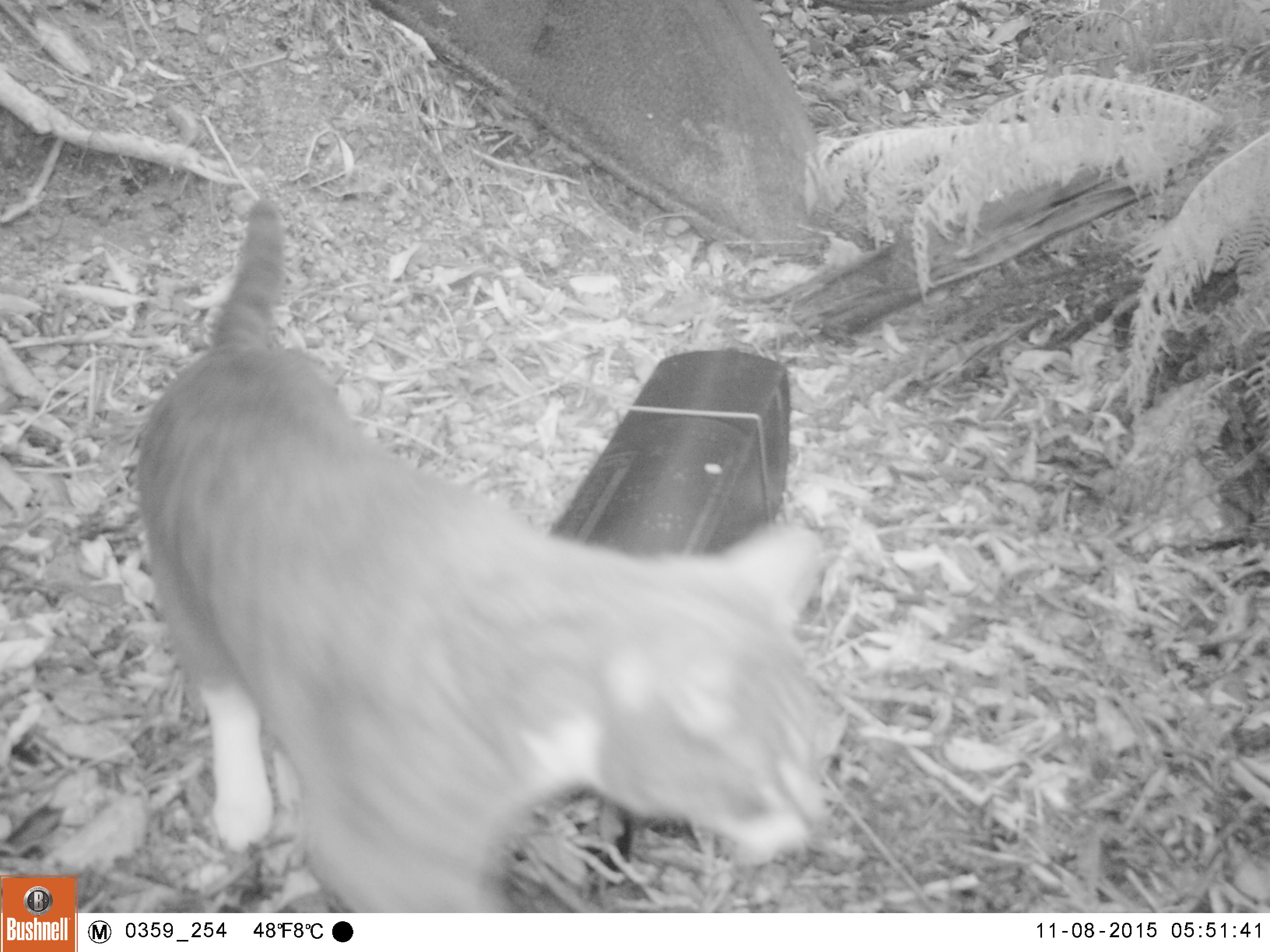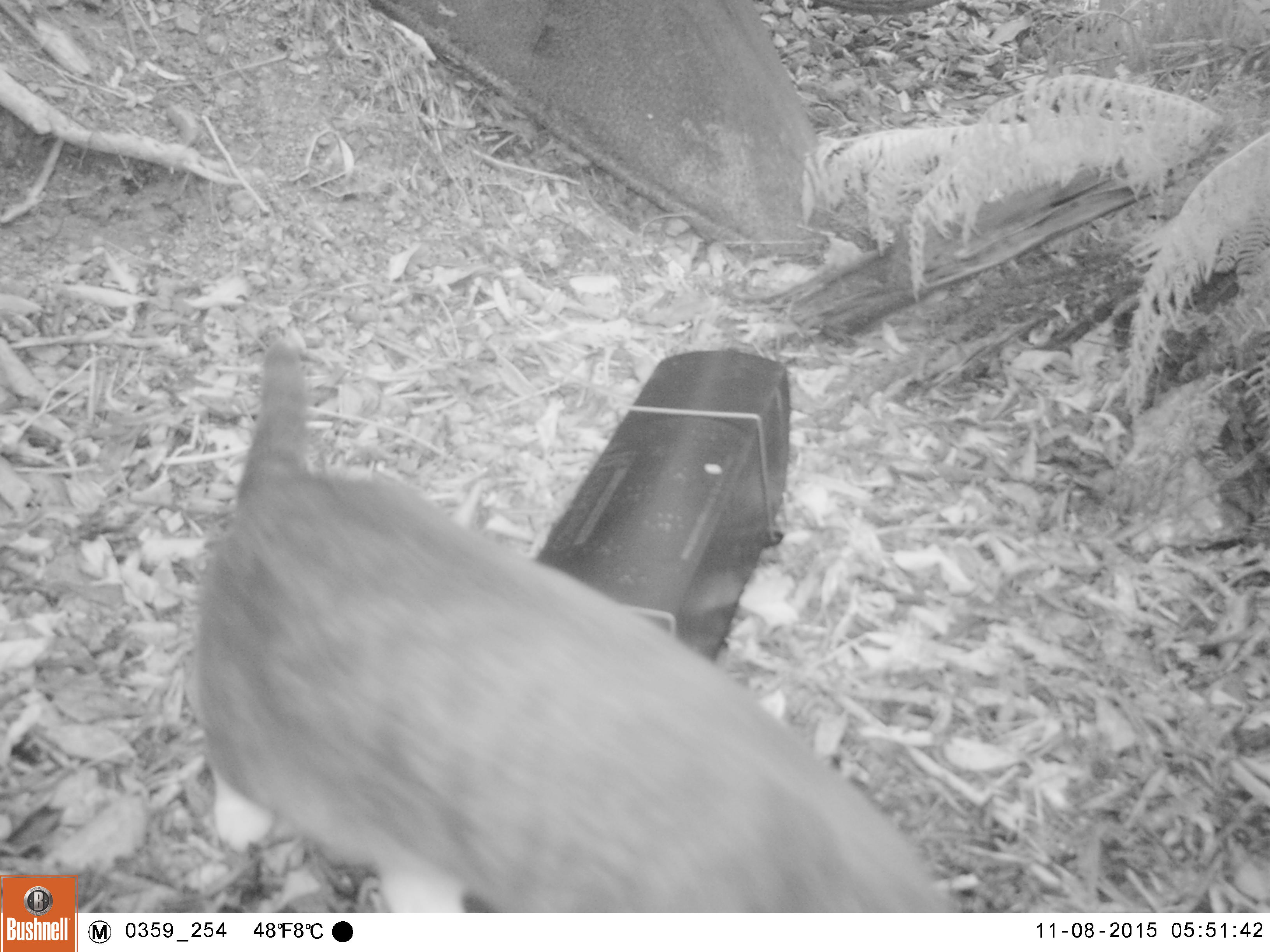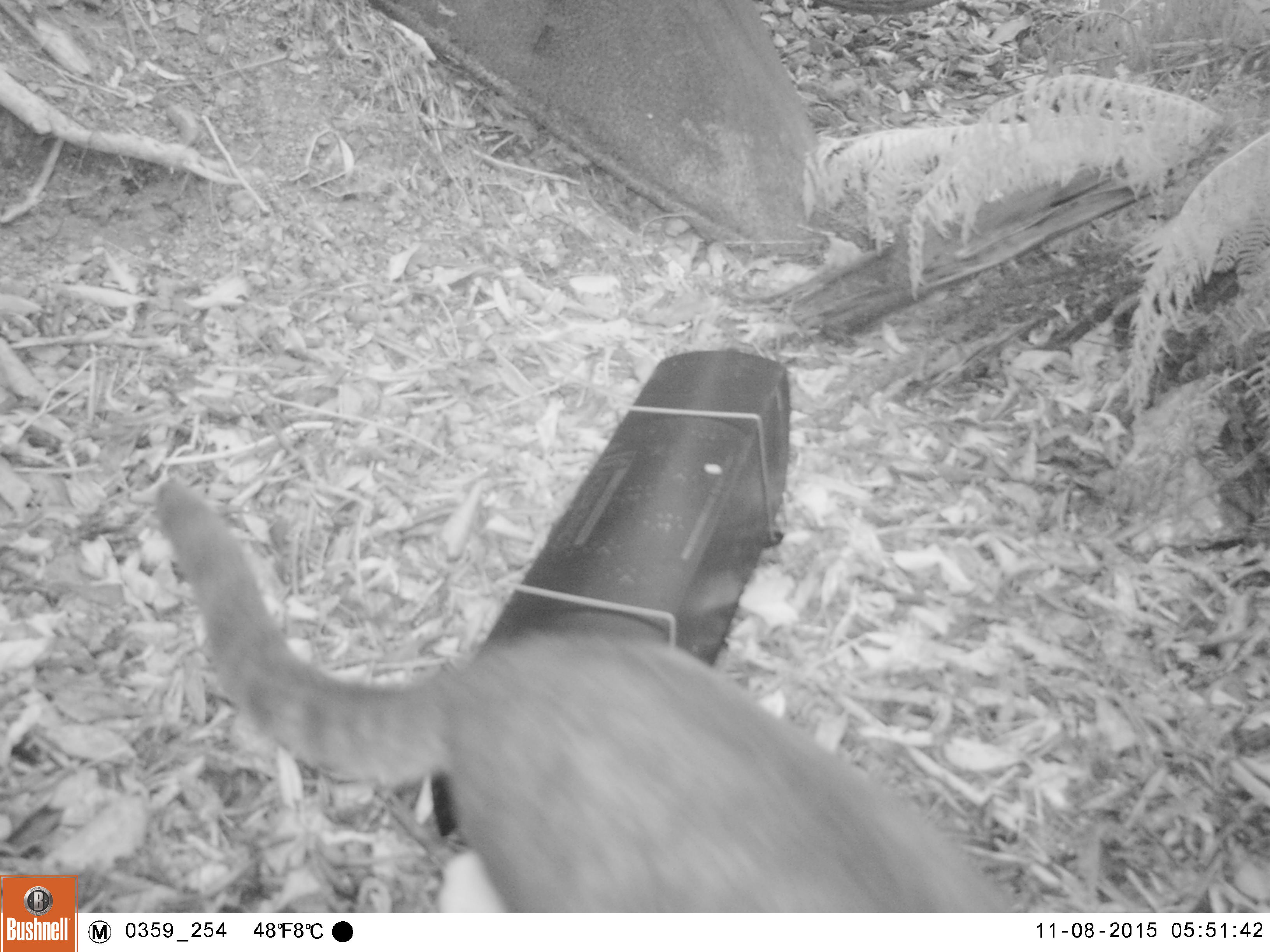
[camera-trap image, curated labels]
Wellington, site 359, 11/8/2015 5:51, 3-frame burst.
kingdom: Animalia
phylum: Chordata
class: Mammalia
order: Carnivora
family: Felidae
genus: Felis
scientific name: Felis catus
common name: cat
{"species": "cat (Felis catus)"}